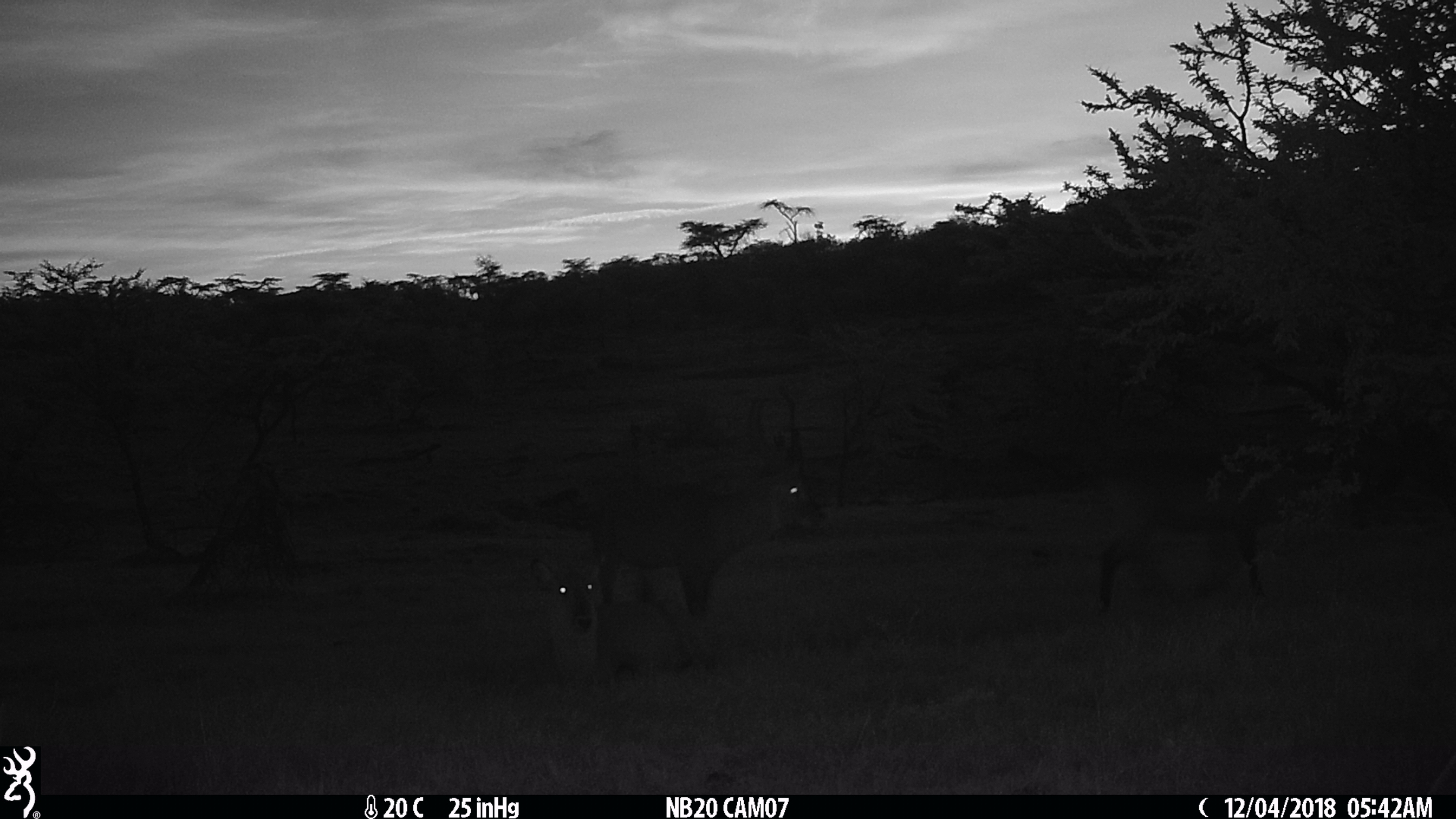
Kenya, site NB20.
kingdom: Animalia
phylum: Chordata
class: Mammalia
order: Artiodactyla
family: Bovidae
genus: Kobus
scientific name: Kobus ellipsiprymnus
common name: waterbuck